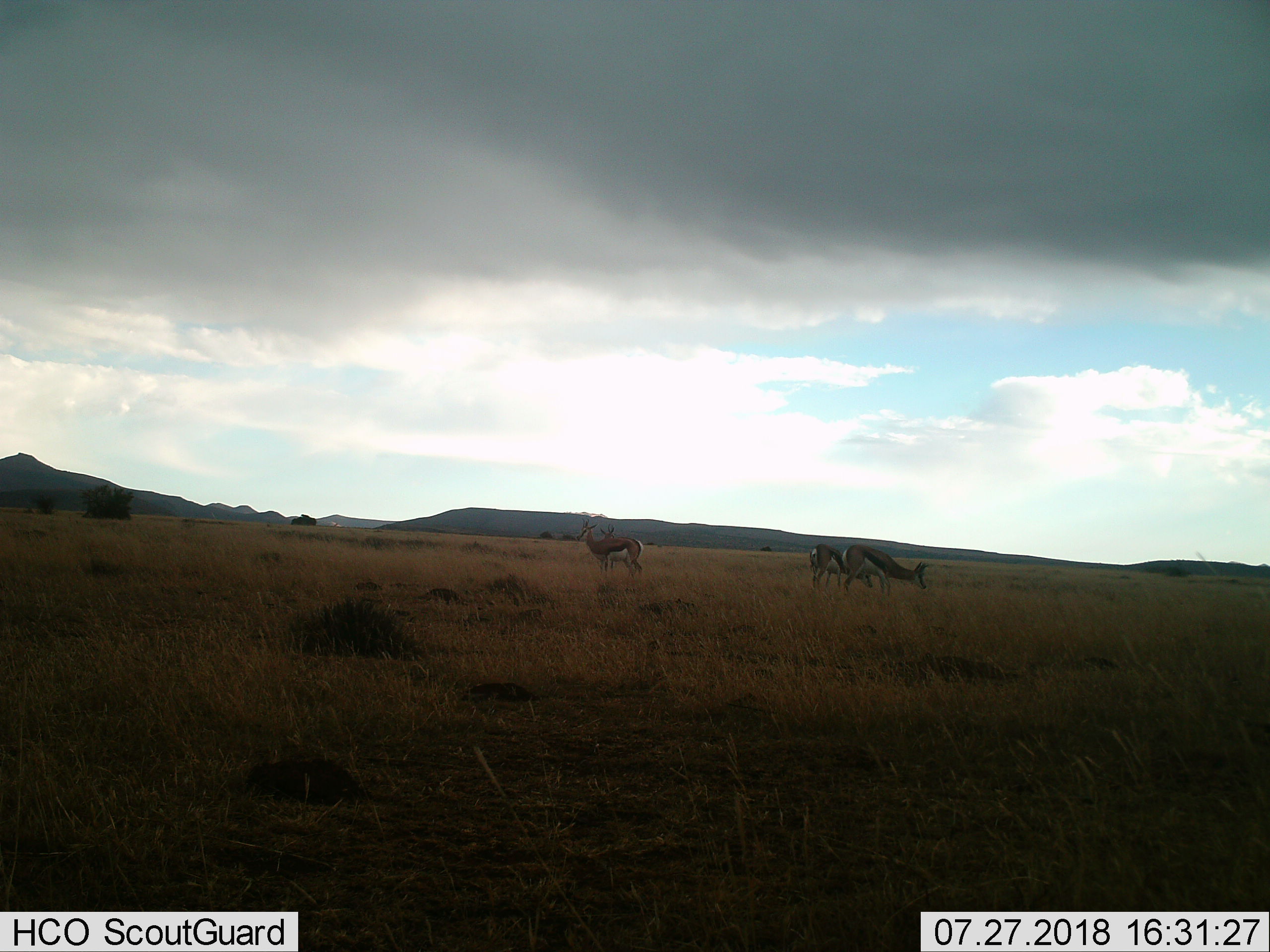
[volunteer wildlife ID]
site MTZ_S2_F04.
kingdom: Animalia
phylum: Chordata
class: Mammalia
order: Artiodactyla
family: Bovidae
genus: Antidorcas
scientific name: Antidorcas marsupialis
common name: springbok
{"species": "springbok (Antidorcas marsupialis)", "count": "4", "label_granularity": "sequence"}